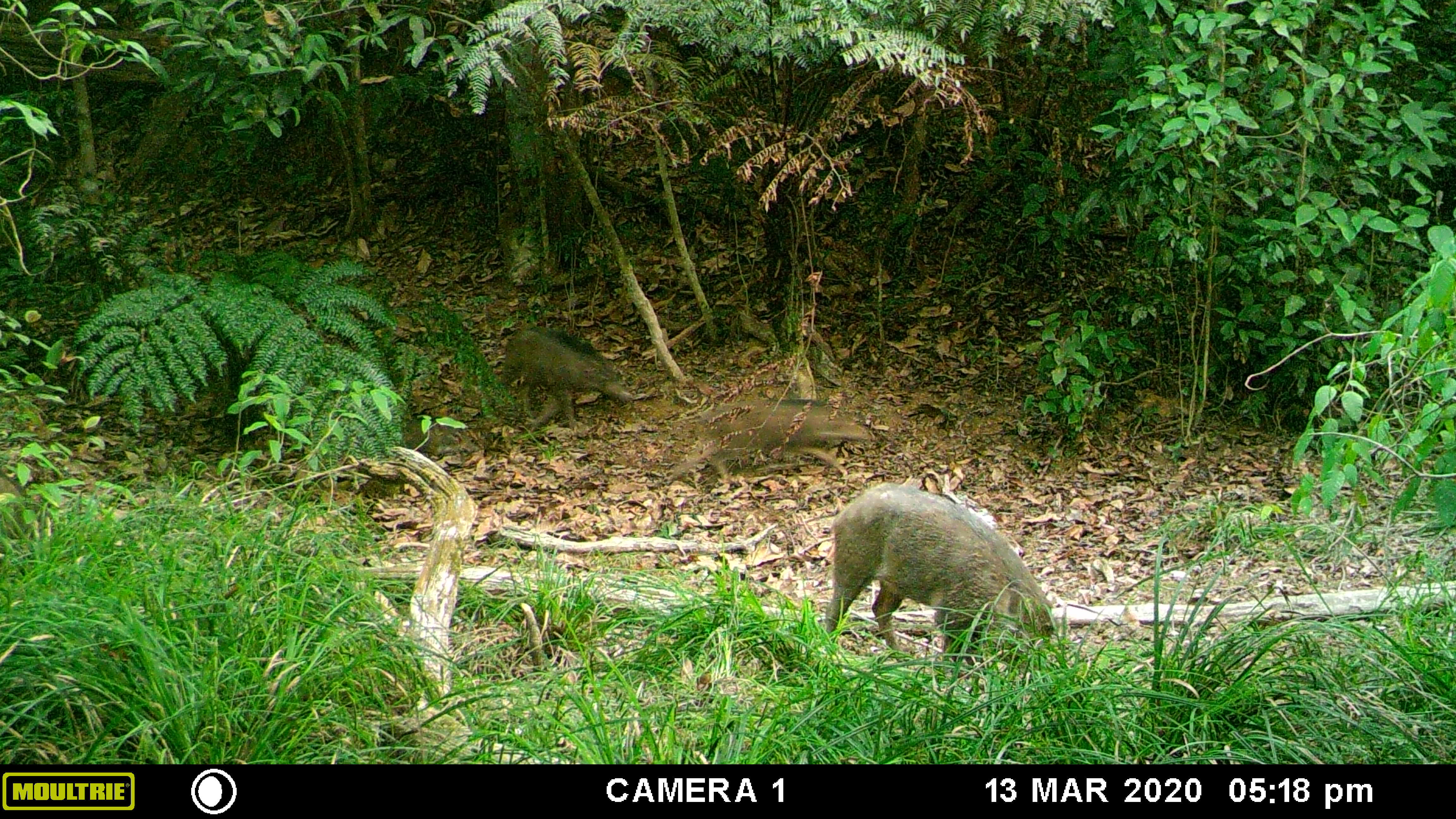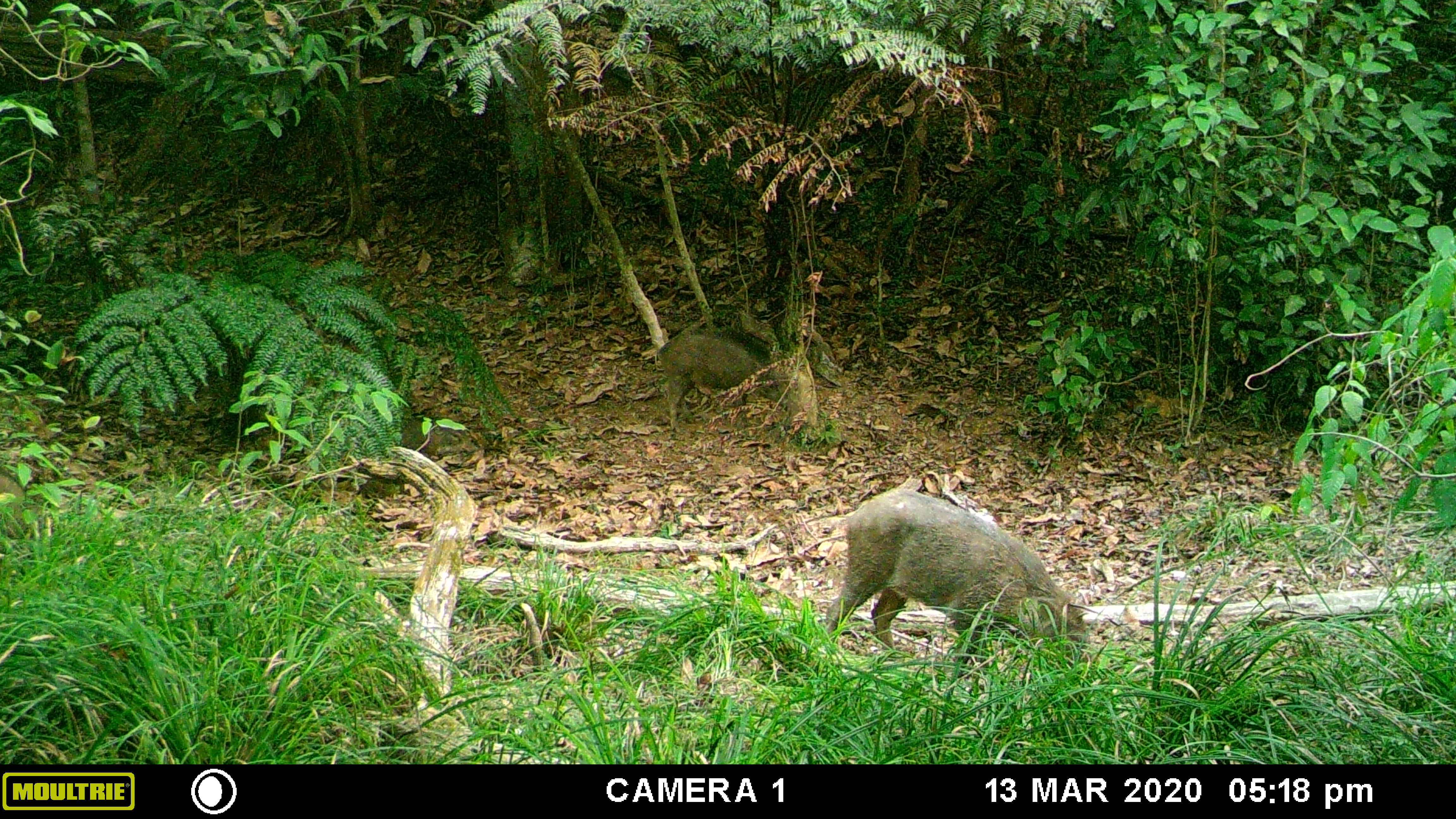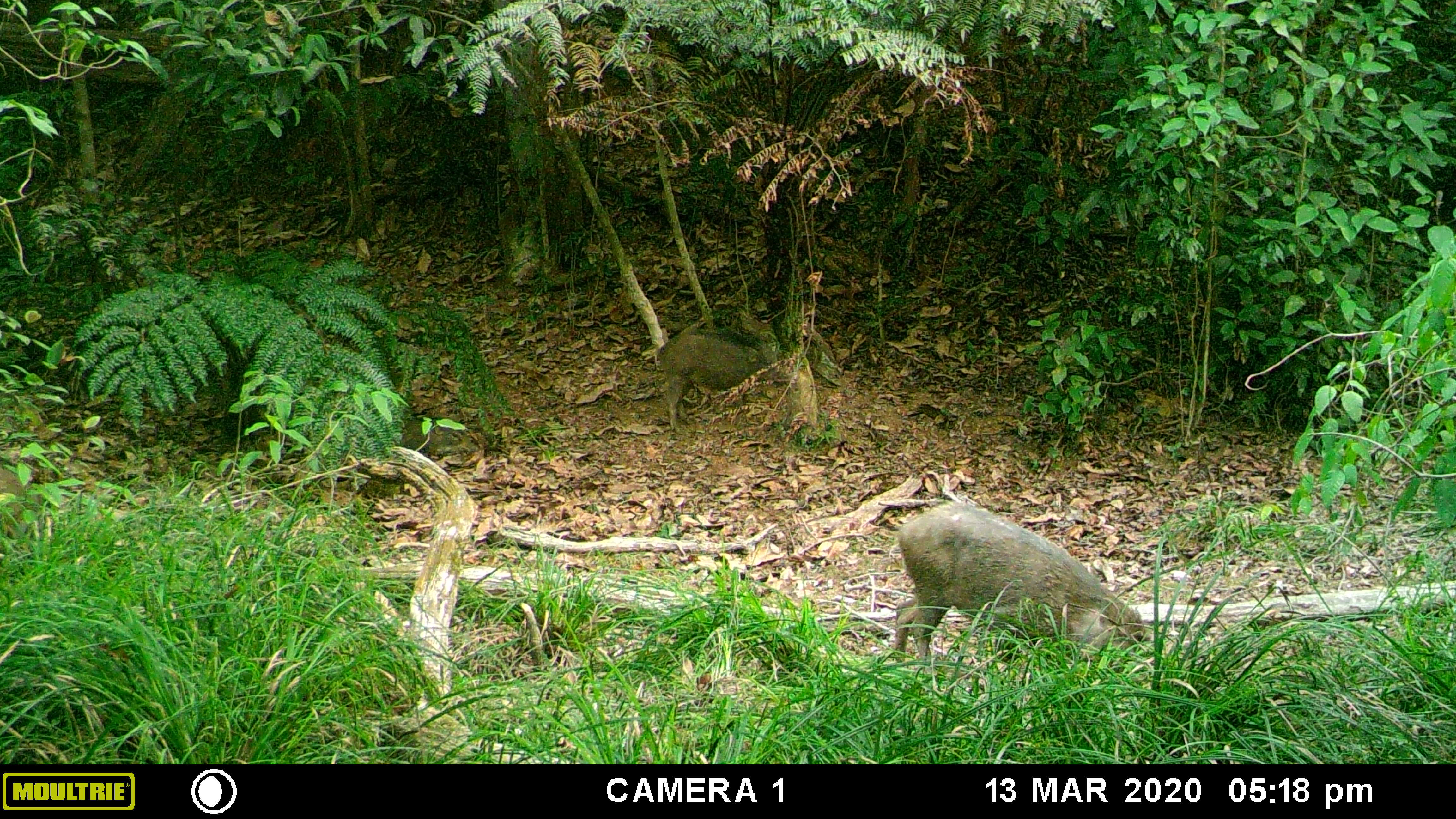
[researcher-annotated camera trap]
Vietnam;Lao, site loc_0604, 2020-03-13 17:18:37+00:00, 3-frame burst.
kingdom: Animalia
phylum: Chordata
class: Mammalia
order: Artiodactyla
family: Suidae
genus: Sus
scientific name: Sus scrofa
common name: eurasian wild pig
Eurasian wild pig (Sus scrofa). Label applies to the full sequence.